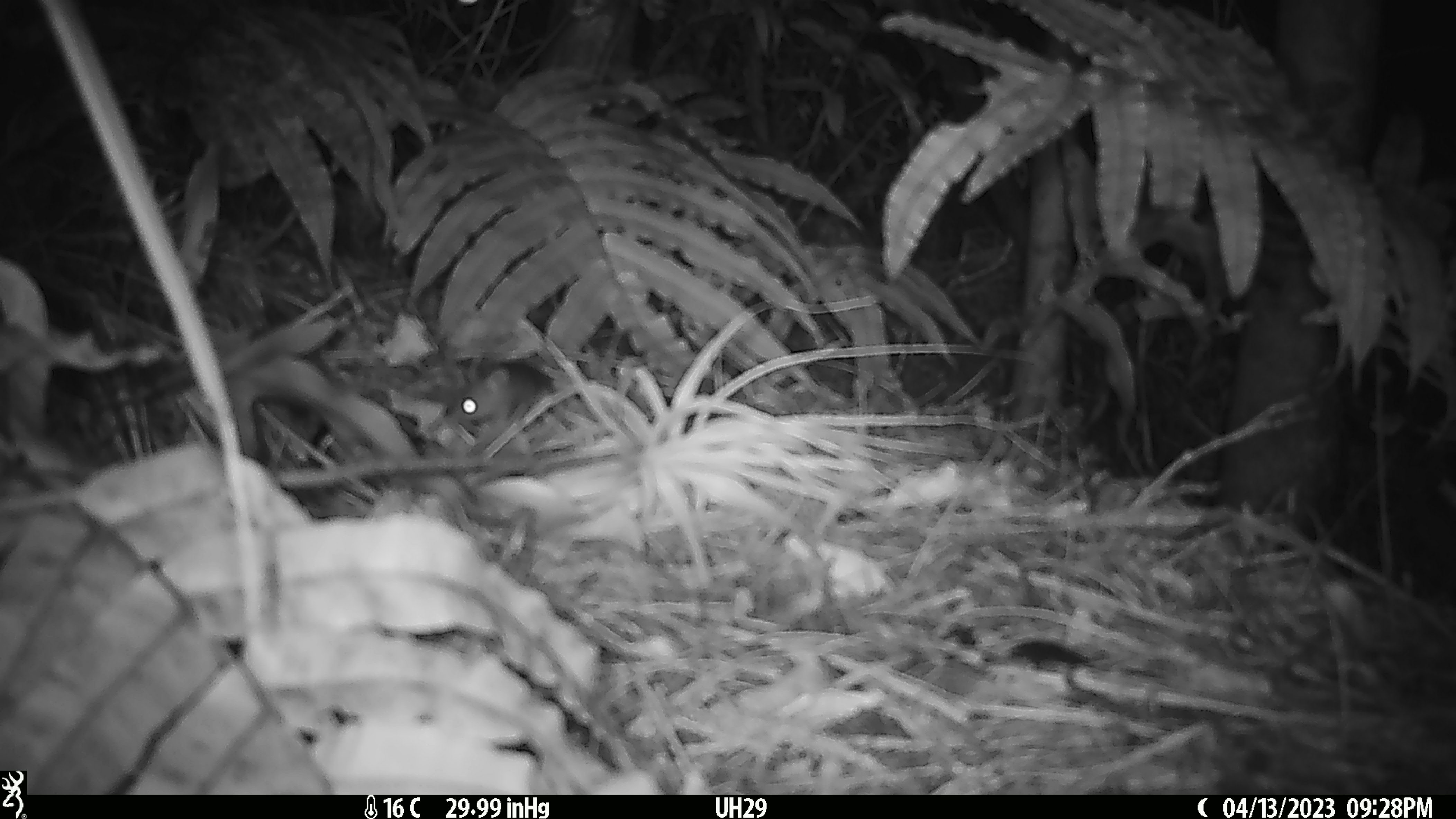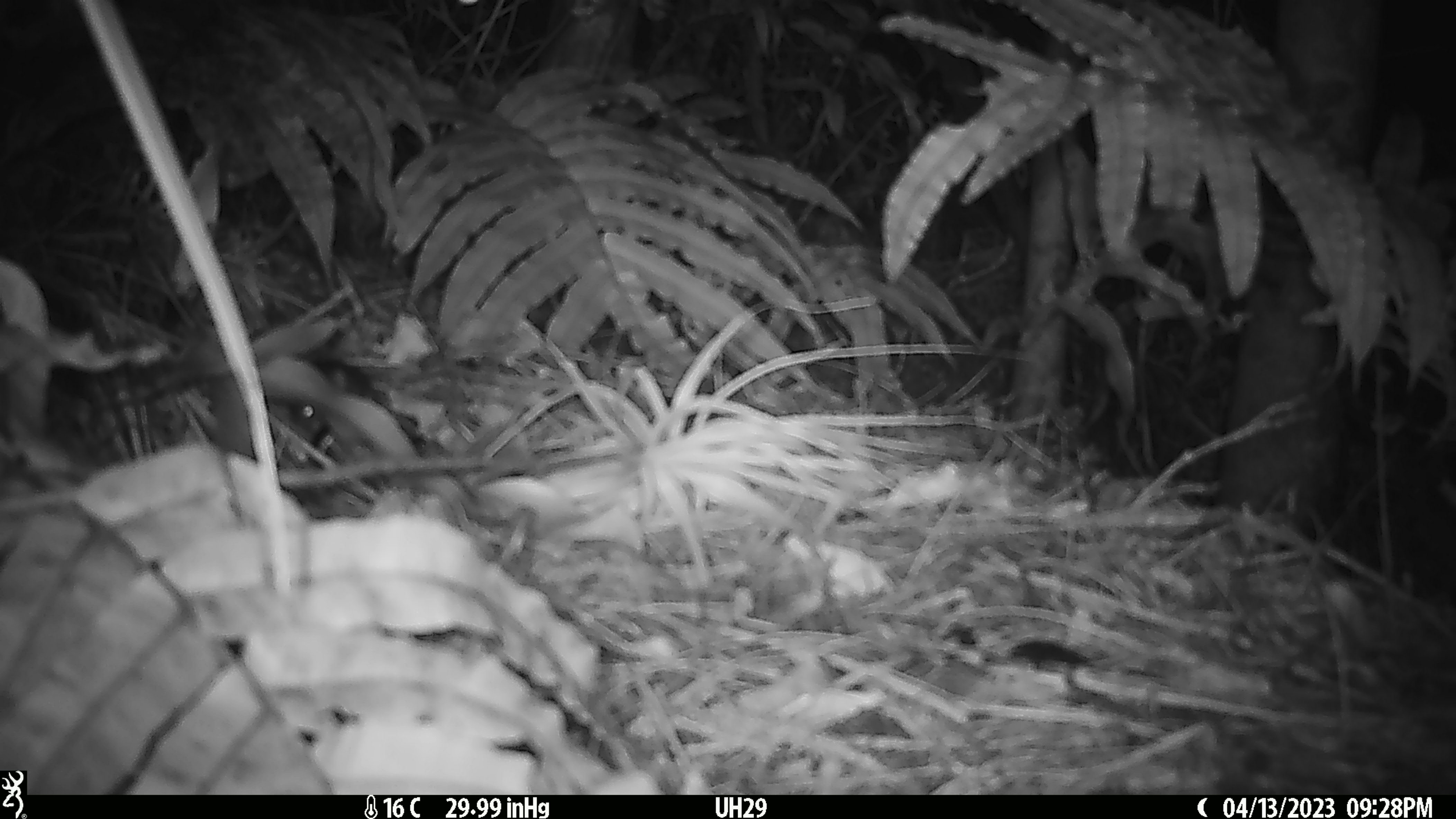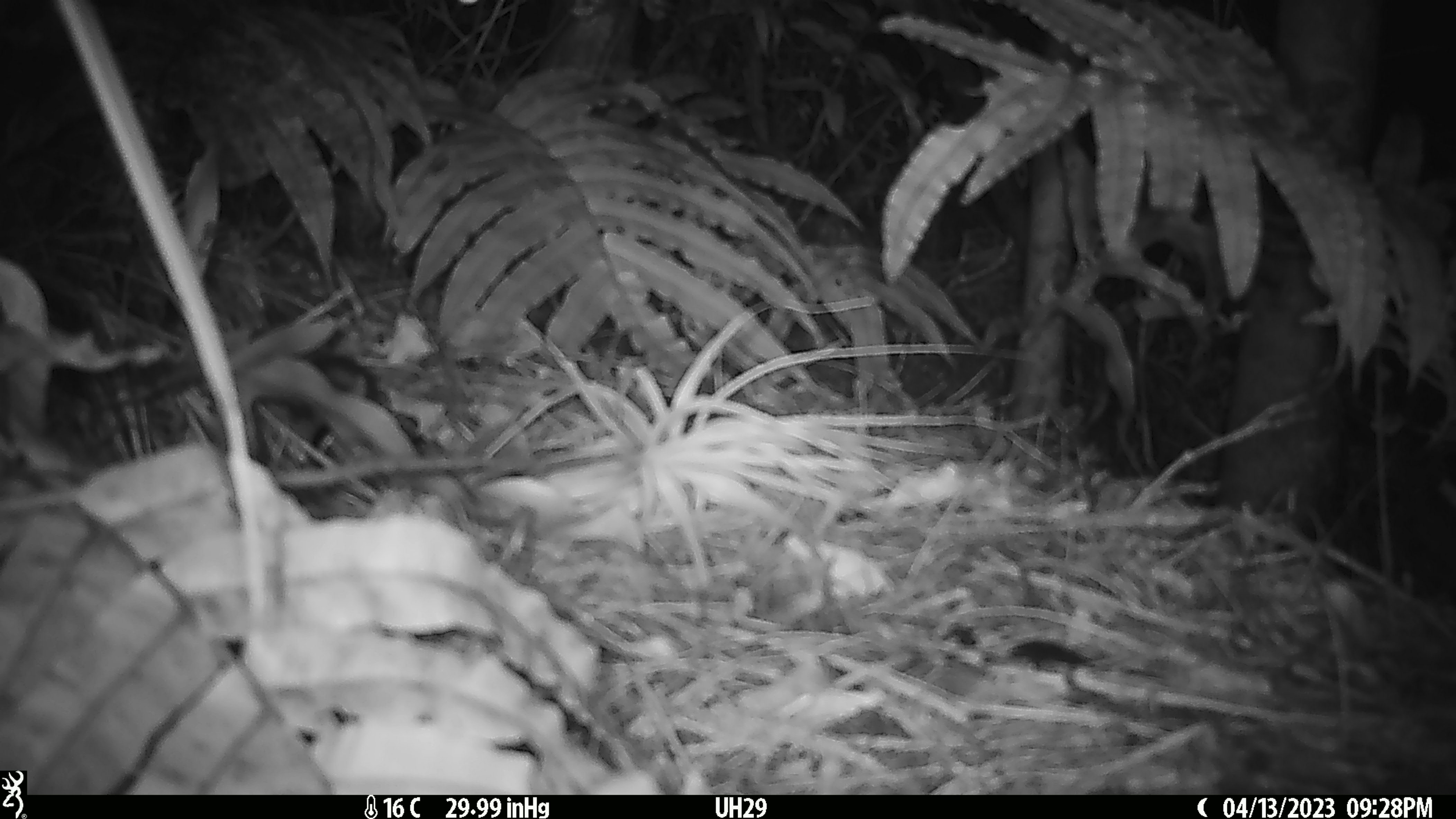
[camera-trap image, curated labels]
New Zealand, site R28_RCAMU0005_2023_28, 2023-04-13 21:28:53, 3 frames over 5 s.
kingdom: Animalia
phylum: Chordata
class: Mammalia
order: Rodentia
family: Muridae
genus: Mus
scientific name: Mus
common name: mouse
Mouse (Mus).